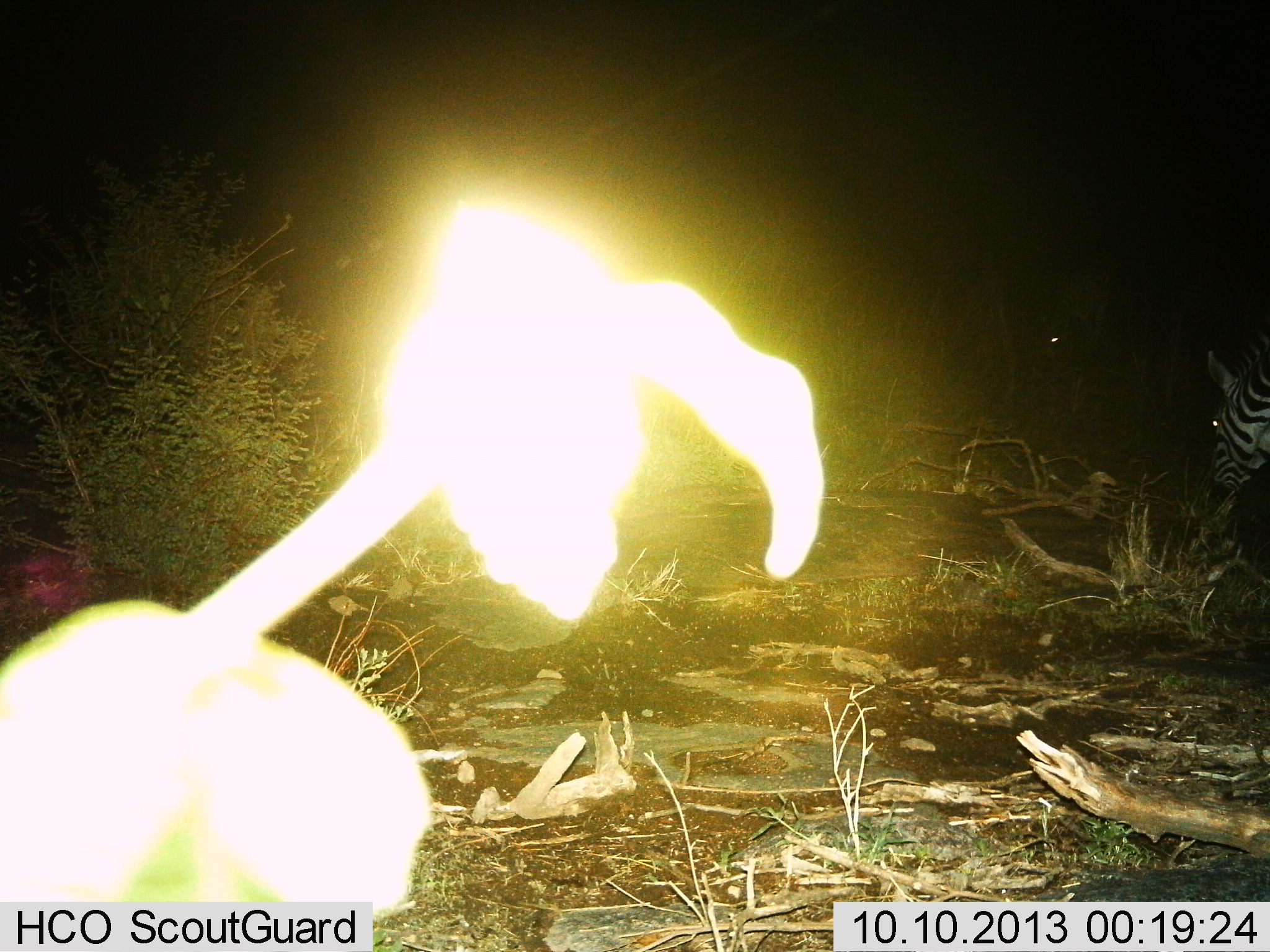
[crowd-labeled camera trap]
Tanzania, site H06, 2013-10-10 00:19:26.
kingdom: Animalia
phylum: Chordata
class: Mammalia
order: Perissodactyla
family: Equidae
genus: Equus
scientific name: Equus quagga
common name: plains zebra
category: zebra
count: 1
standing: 50%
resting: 0%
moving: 20%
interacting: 0%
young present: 0%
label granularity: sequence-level